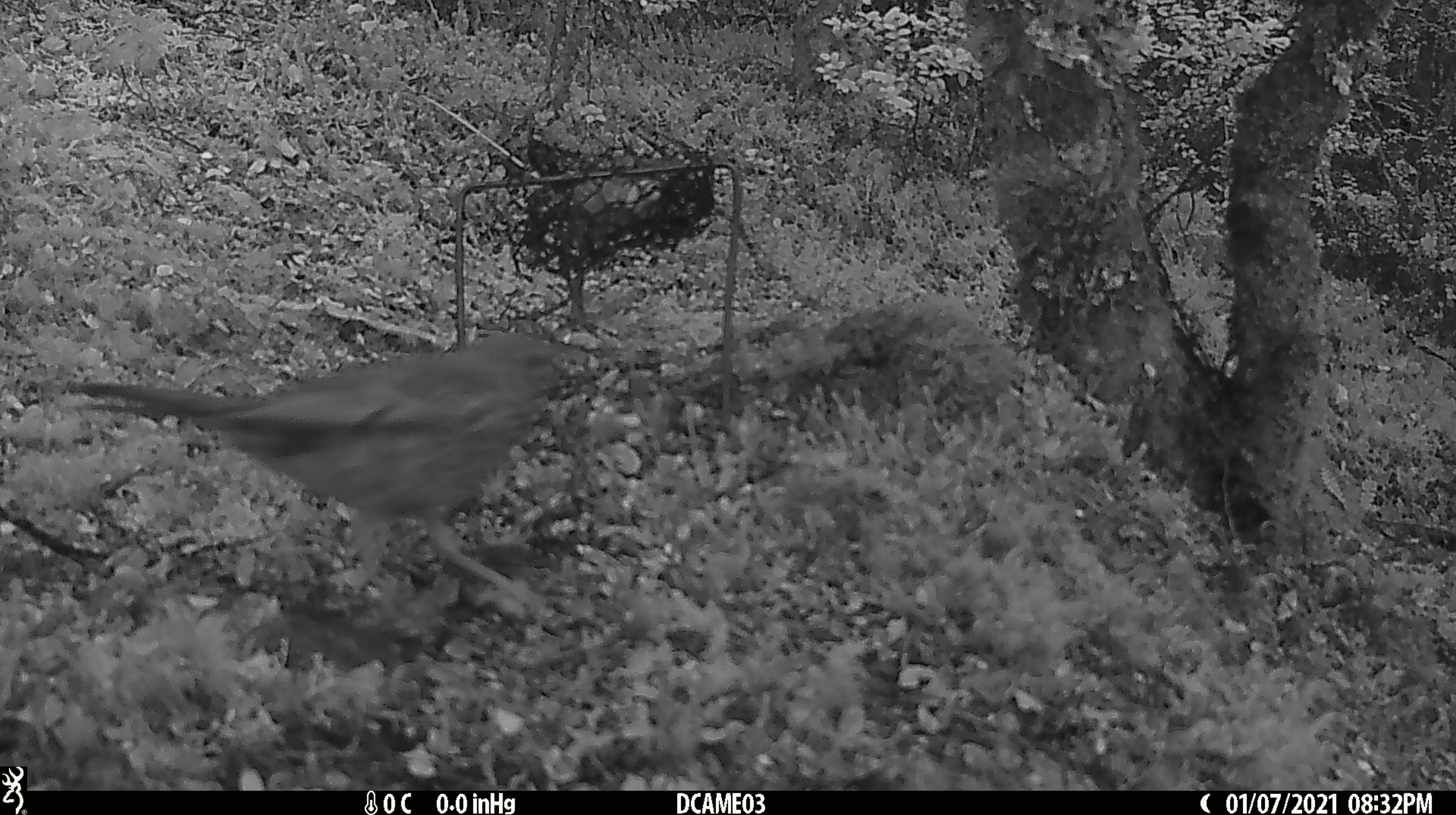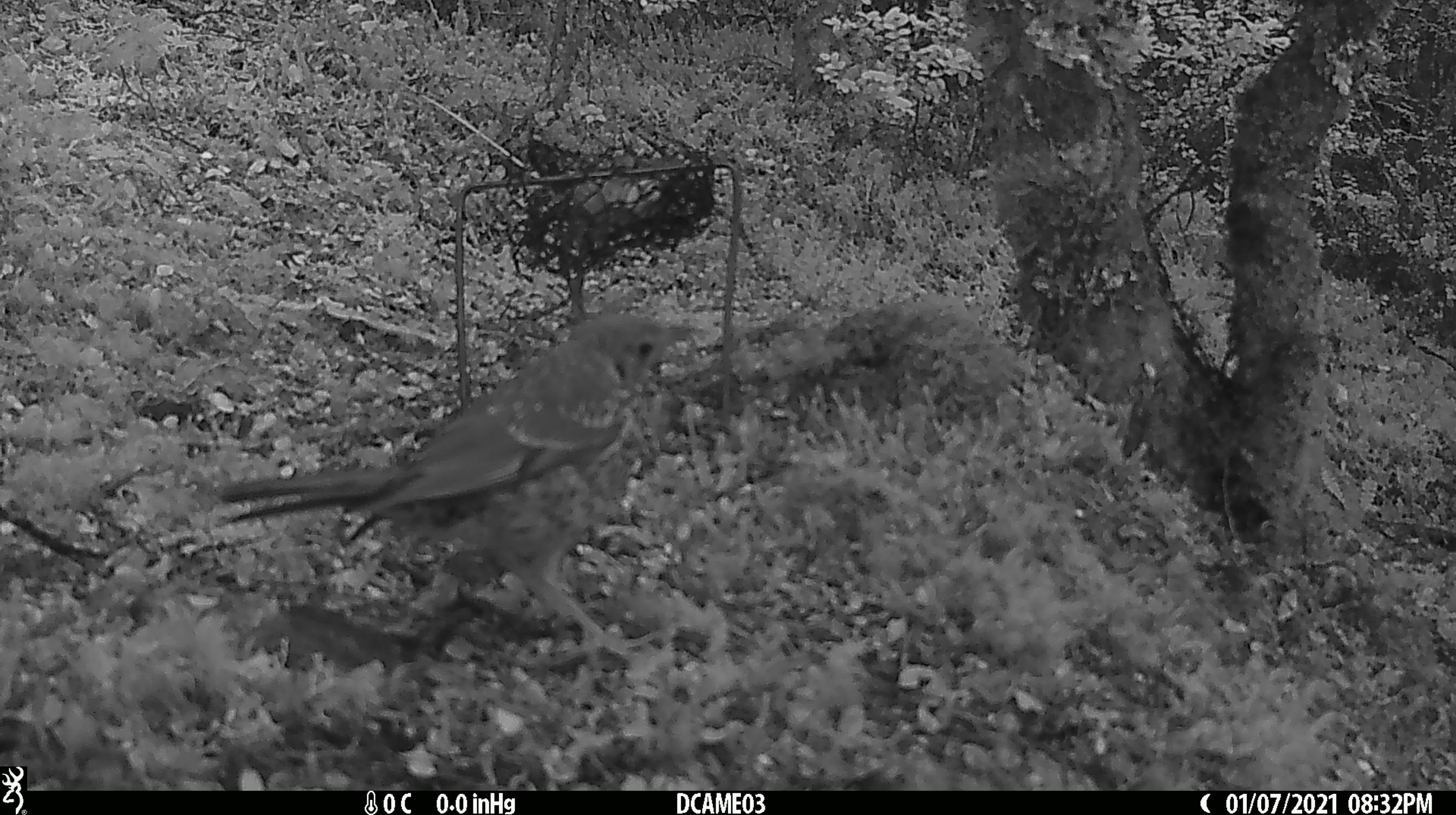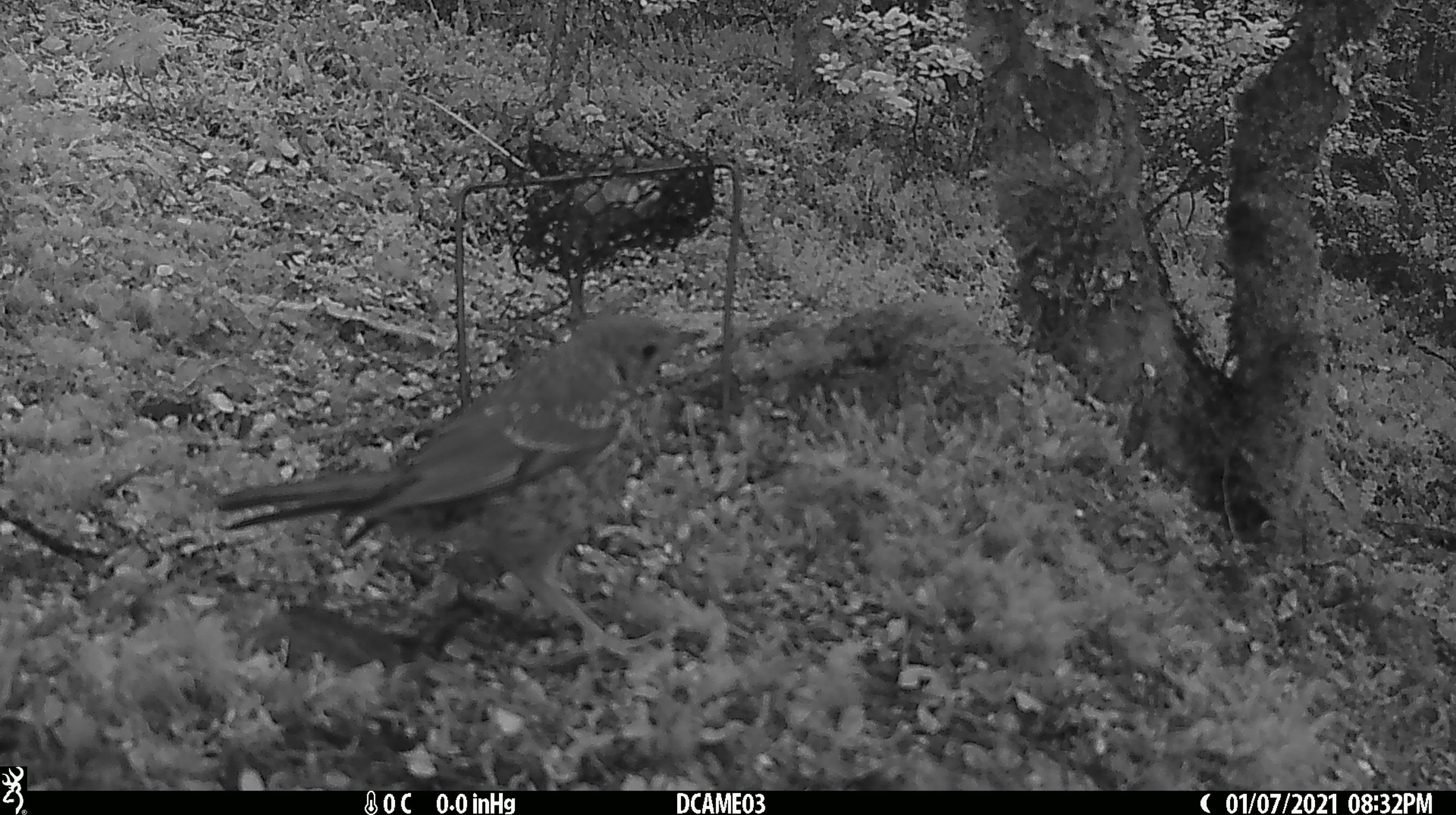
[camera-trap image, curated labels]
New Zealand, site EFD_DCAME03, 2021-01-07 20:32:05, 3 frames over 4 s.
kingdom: Animalia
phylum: Chordata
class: Aves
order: Passeriformes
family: Turdidae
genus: Turdus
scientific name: Turdus philomelos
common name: song thrush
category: thrush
Thrush (song thrush) (Turdus philomelos).